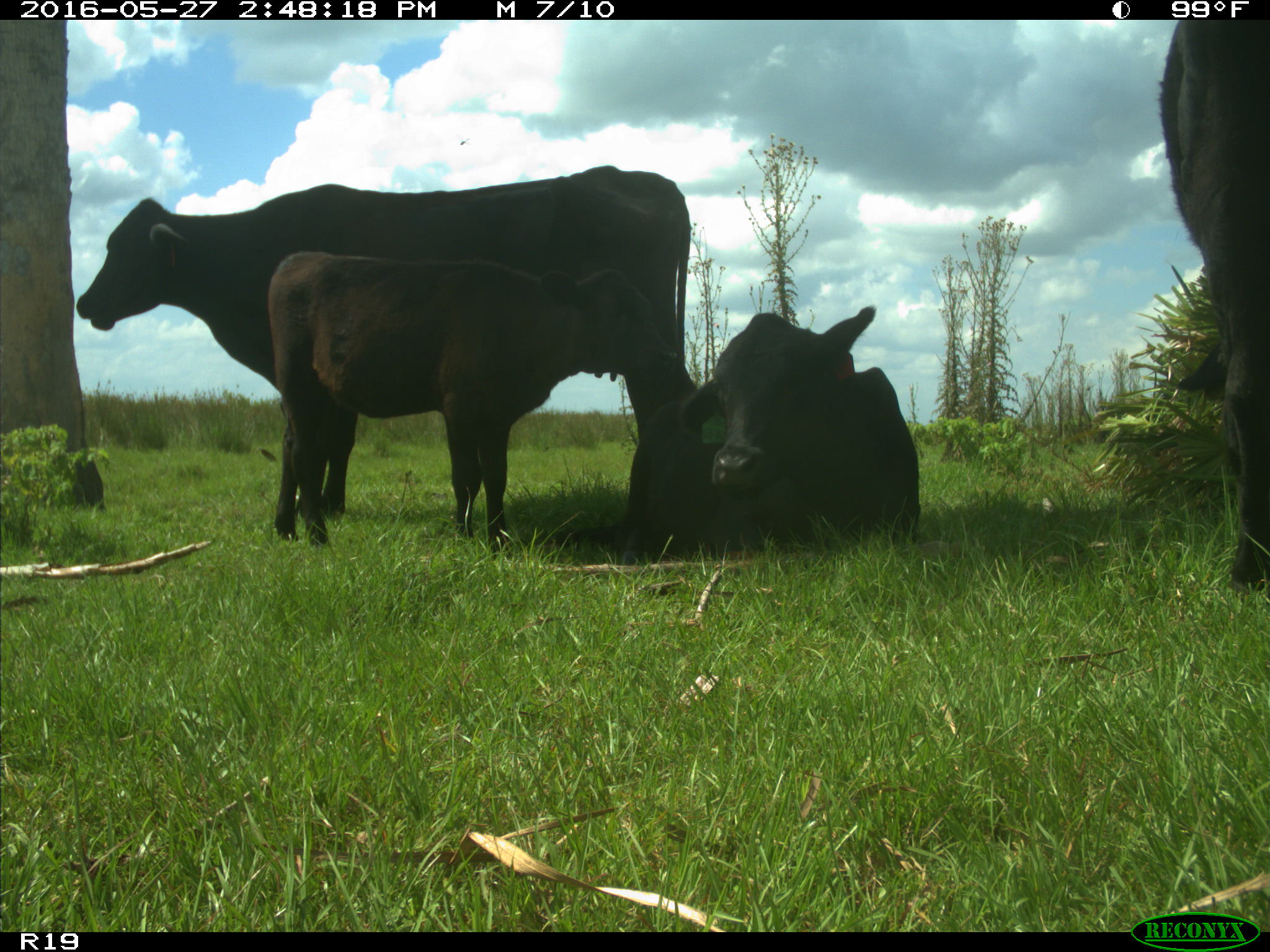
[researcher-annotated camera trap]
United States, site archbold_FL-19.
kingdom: Animalia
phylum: Chordata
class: Mammalia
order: Artiodactyla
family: Bovidae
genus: Bos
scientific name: Bos taurus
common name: domestic cow